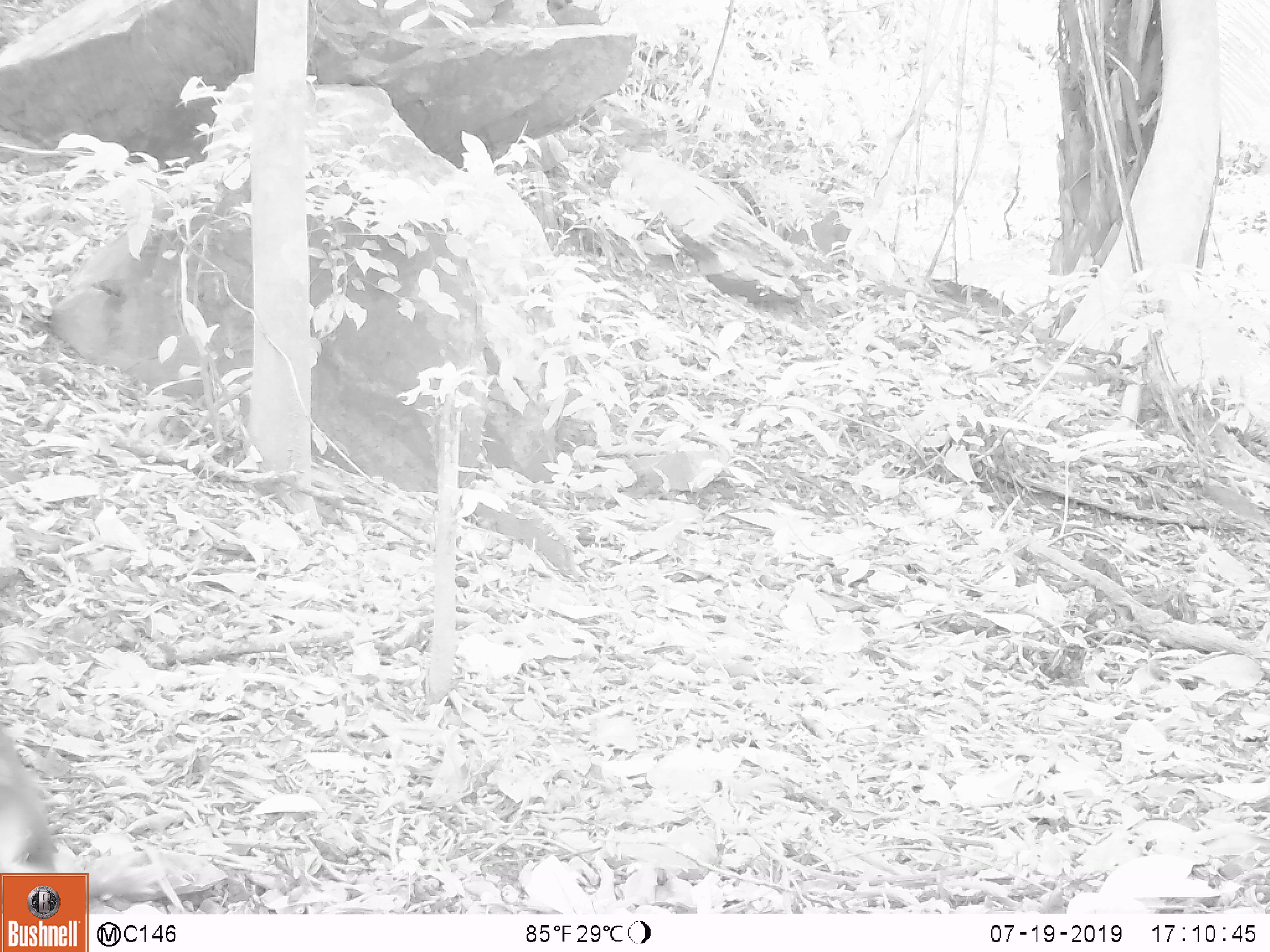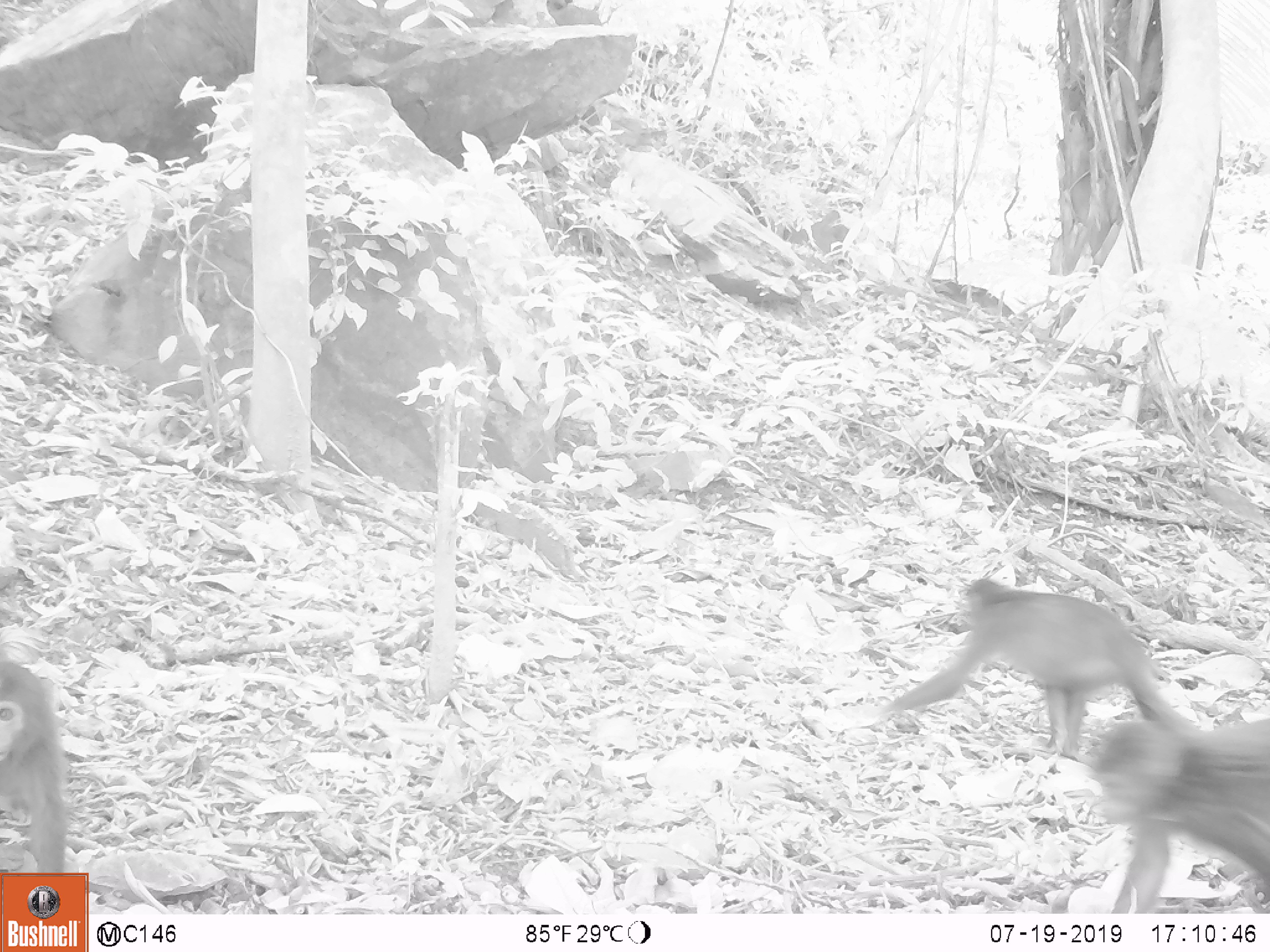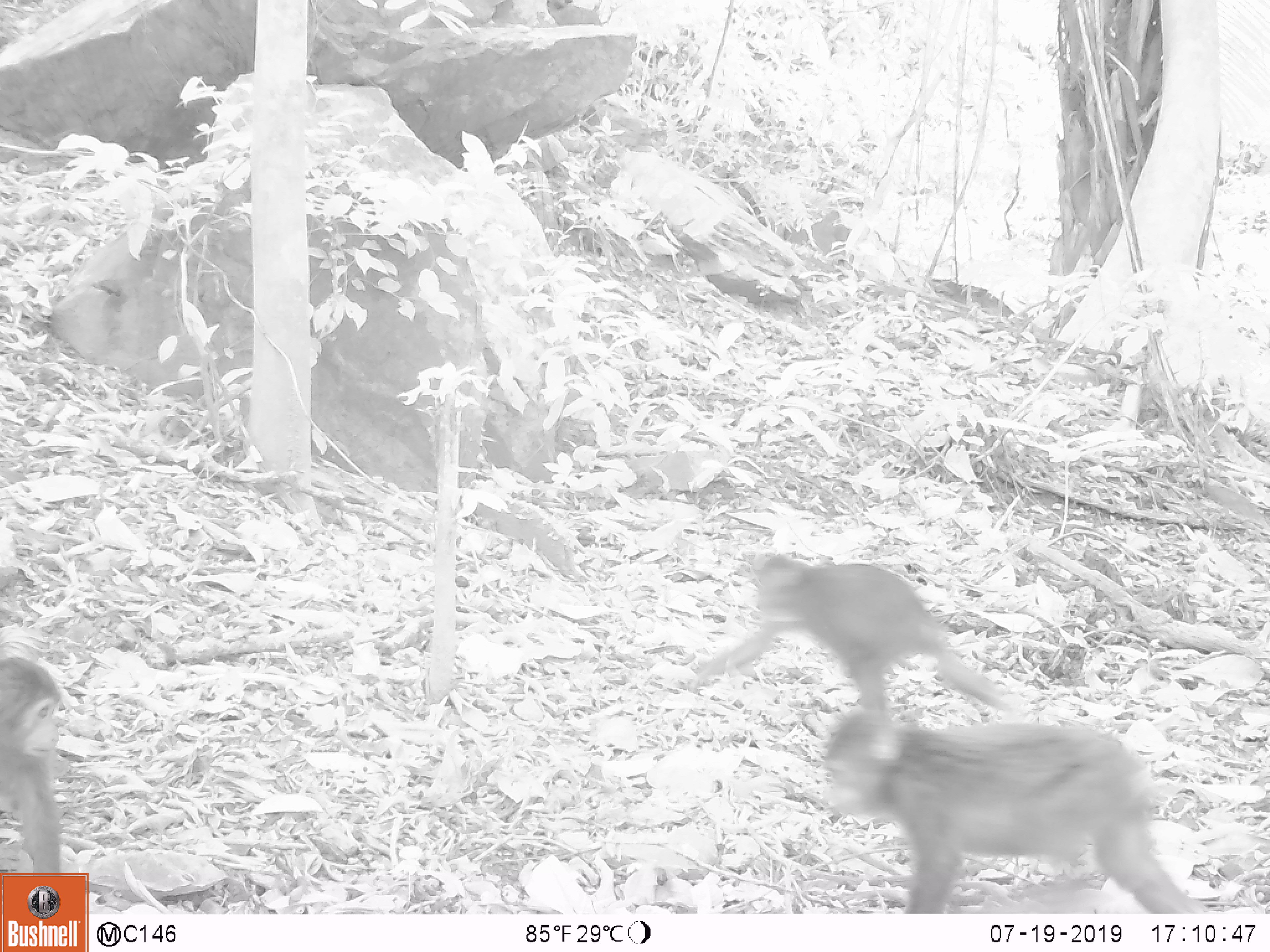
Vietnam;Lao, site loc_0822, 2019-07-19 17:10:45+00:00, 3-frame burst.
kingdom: Animalia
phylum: Chordata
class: Mammalia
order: Primates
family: Cercopithecidae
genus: Macaca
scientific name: Macaca arctoides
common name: stump-tailed macaque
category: stump tailed macaque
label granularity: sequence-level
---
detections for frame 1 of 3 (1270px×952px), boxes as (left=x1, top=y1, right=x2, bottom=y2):
stump tailed macaque: (left=0, top=725, right=60, bottom=871)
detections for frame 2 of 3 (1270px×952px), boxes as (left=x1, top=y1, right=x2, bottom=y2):
stump tailed macaque: (left=871, top=574, right=1202, bottom=762); (left=1082, top=713, right=1270, bottom=912); (left=0, top=654, right=74, bottom=869)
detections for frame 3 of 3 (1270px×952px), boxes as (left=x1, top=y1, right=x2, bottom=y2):
stump tailed macaque: (left=813, top=698, right=1216, bottom=913); (left=670, top=545, right=1037, bottom=717); (left=0, top=647, right=66, bottom=873)